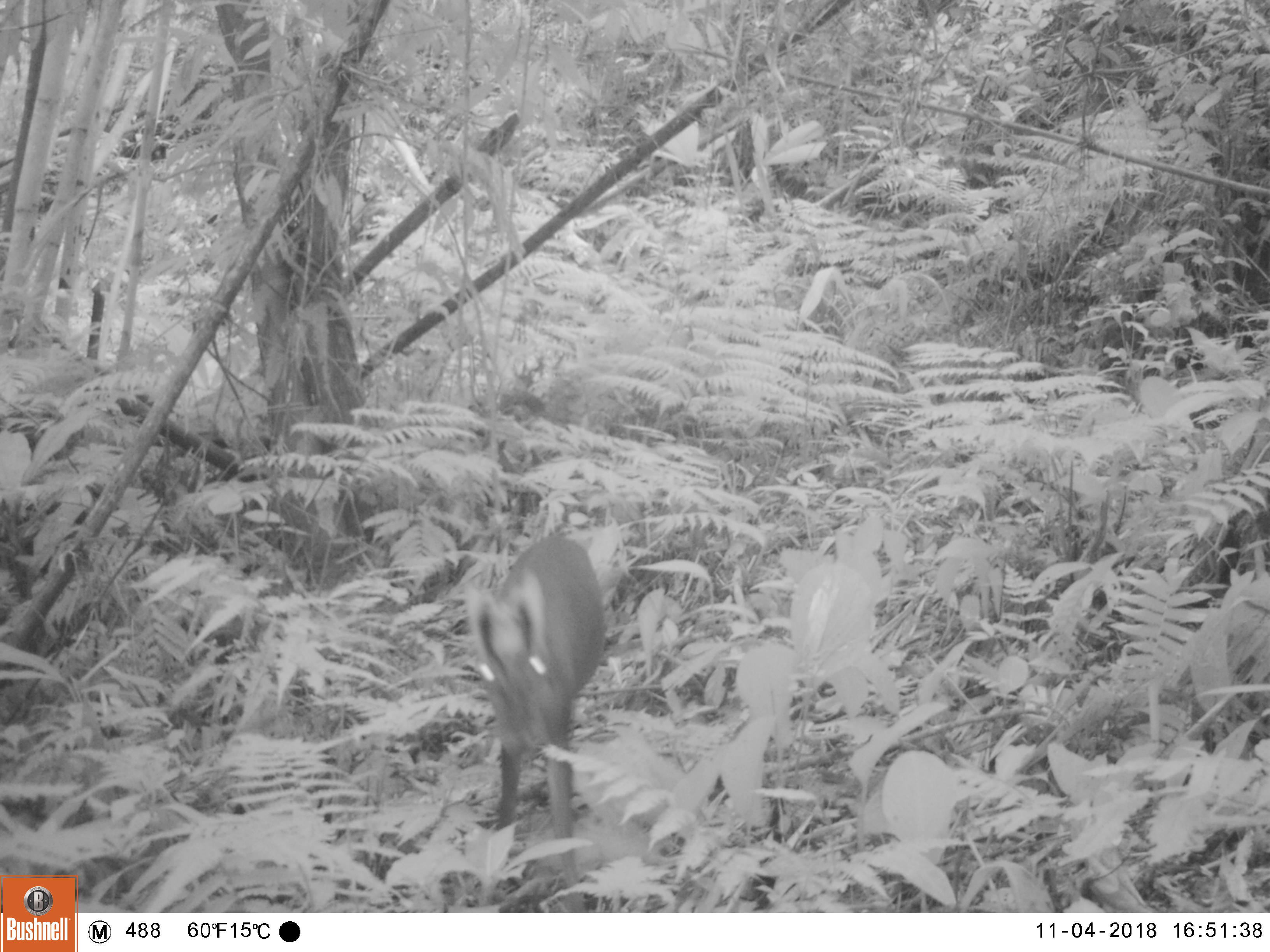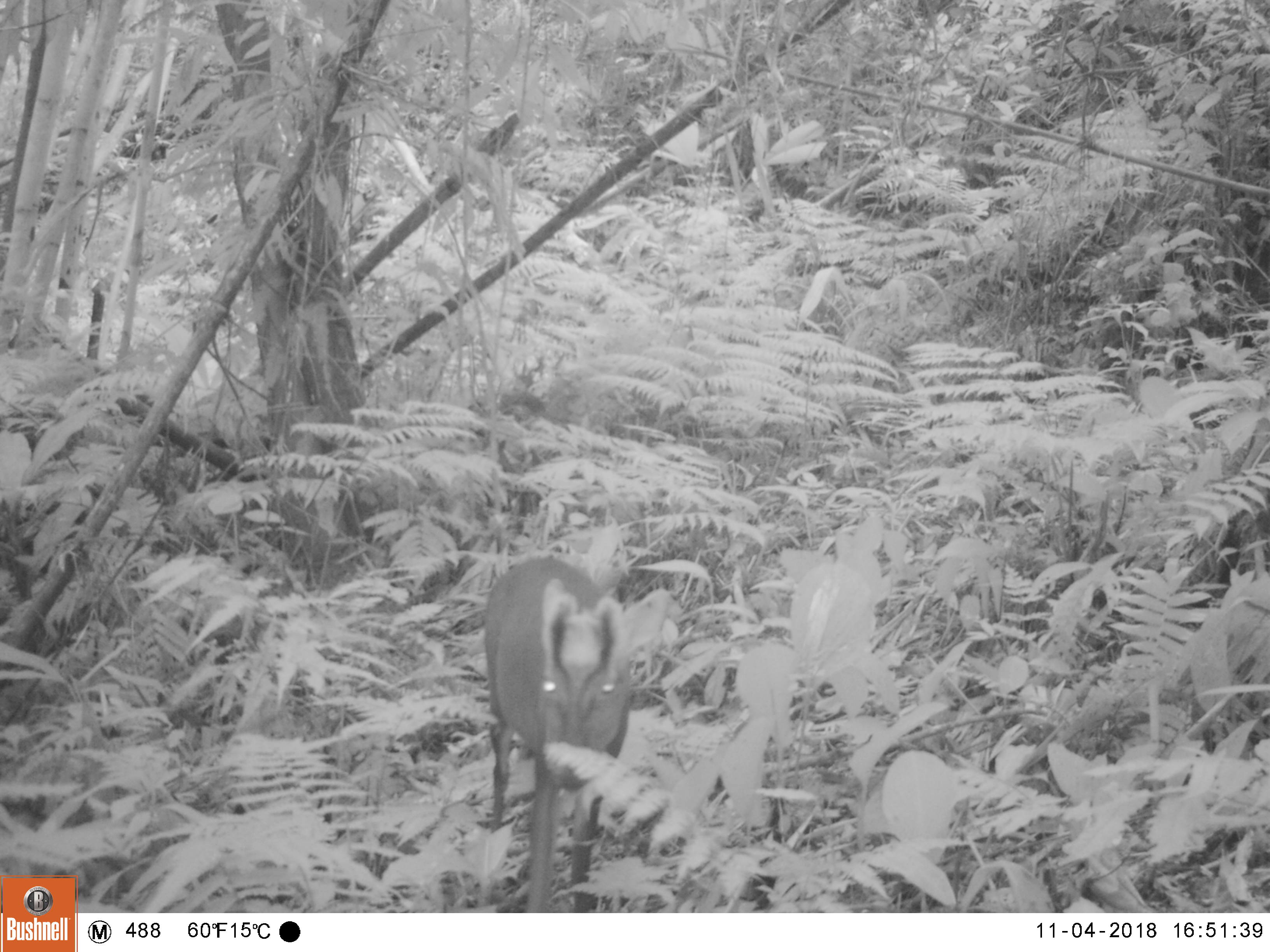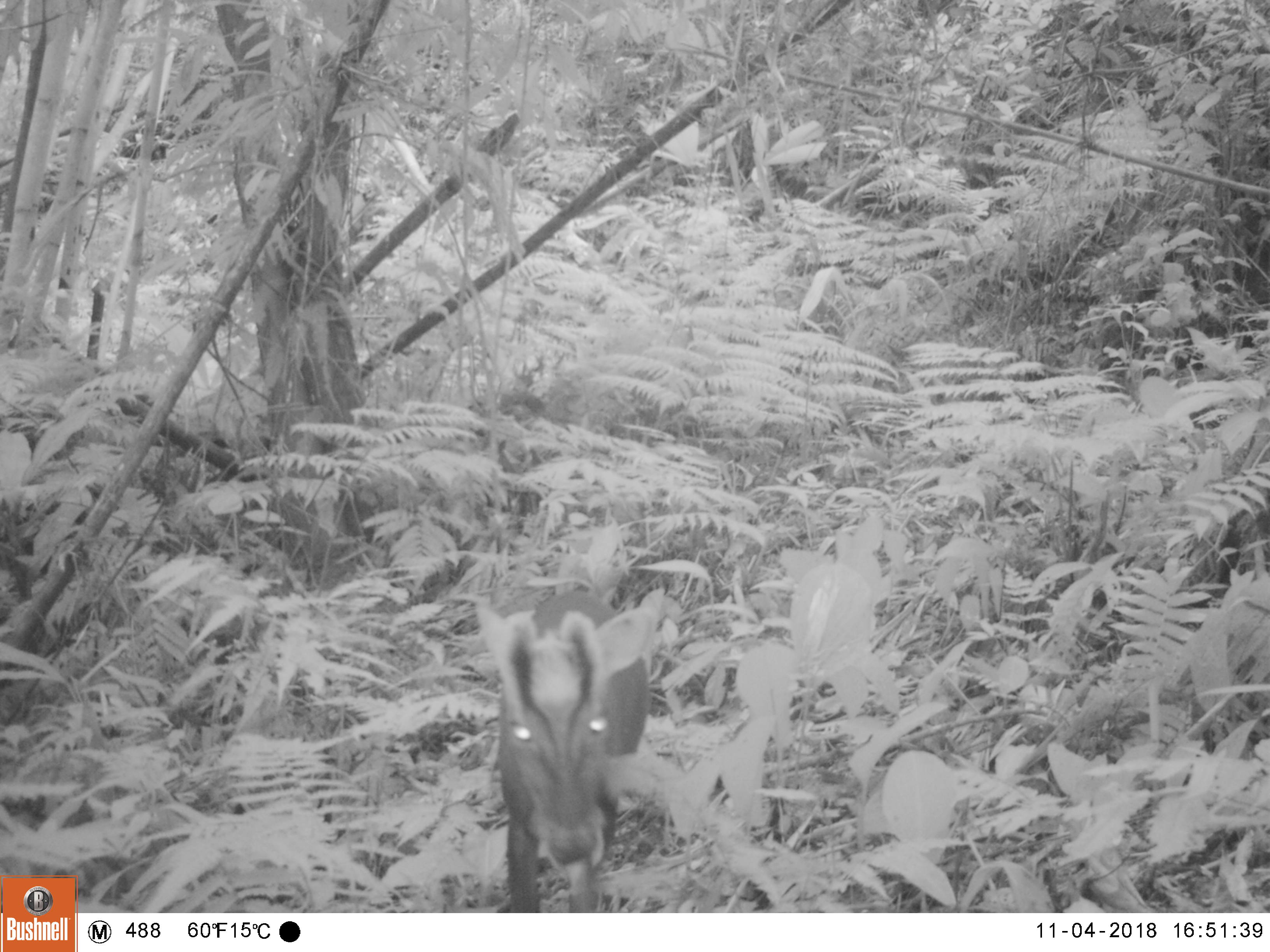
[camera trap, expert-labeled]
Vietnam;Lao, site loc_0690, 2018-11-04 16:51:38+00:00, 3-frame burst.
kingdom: Animalia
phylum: Chordata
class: Mammalia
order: Artiodactyla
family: Cervidae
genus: Muntiacus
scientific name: Muntiacus rooseveltorum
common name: roosevelt's muntjac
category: roosevelts muntjac group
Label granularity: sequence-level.